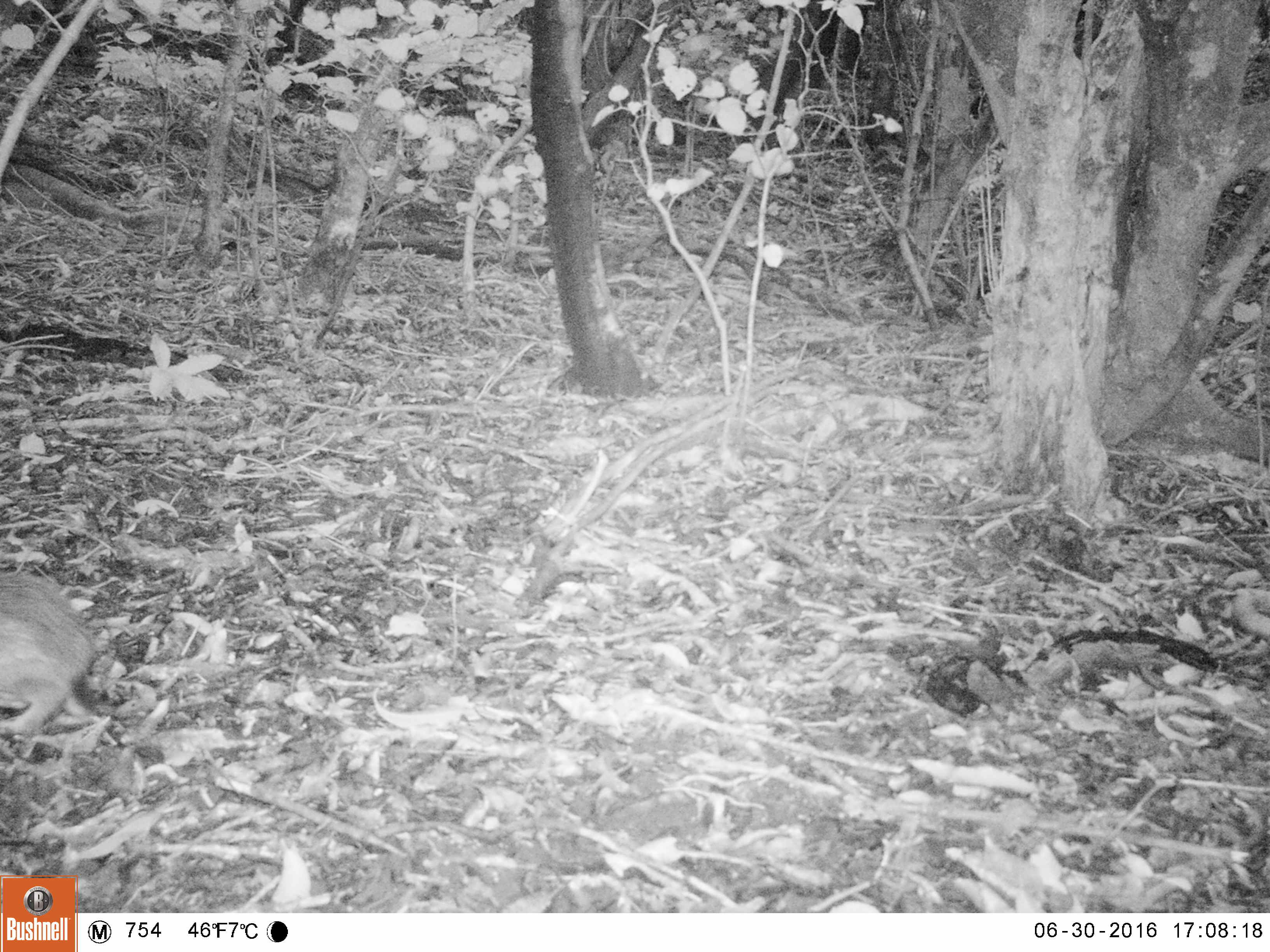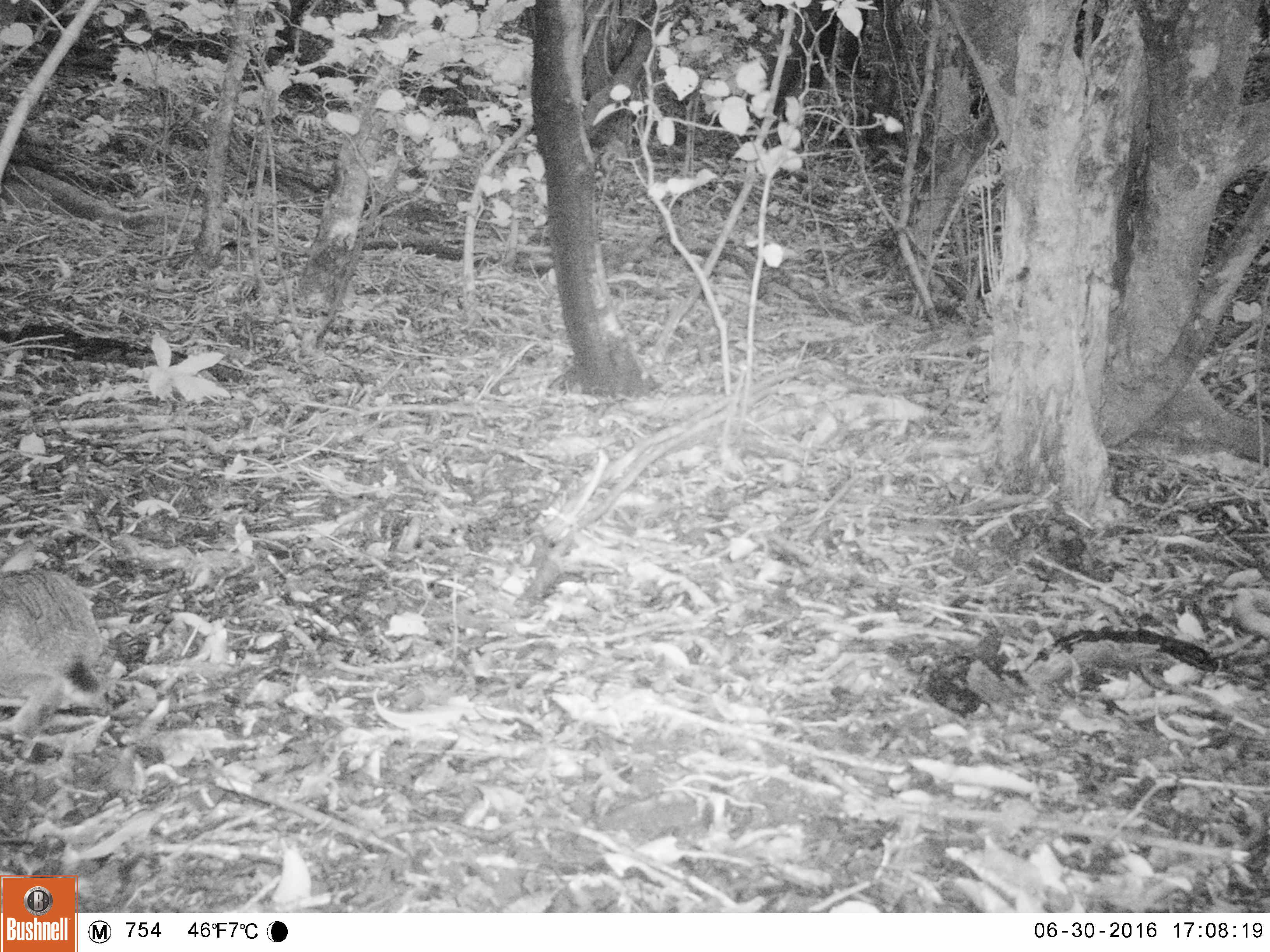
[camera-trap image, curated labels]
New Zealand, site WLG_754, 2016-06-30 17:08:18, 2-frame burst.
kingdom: Animalia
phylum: Chordata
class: Mammalia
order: Lagomorpha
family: Leporidae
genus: Oryctolagus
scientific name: Oryctolagus cuniculus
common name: european rabbit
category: rabbit